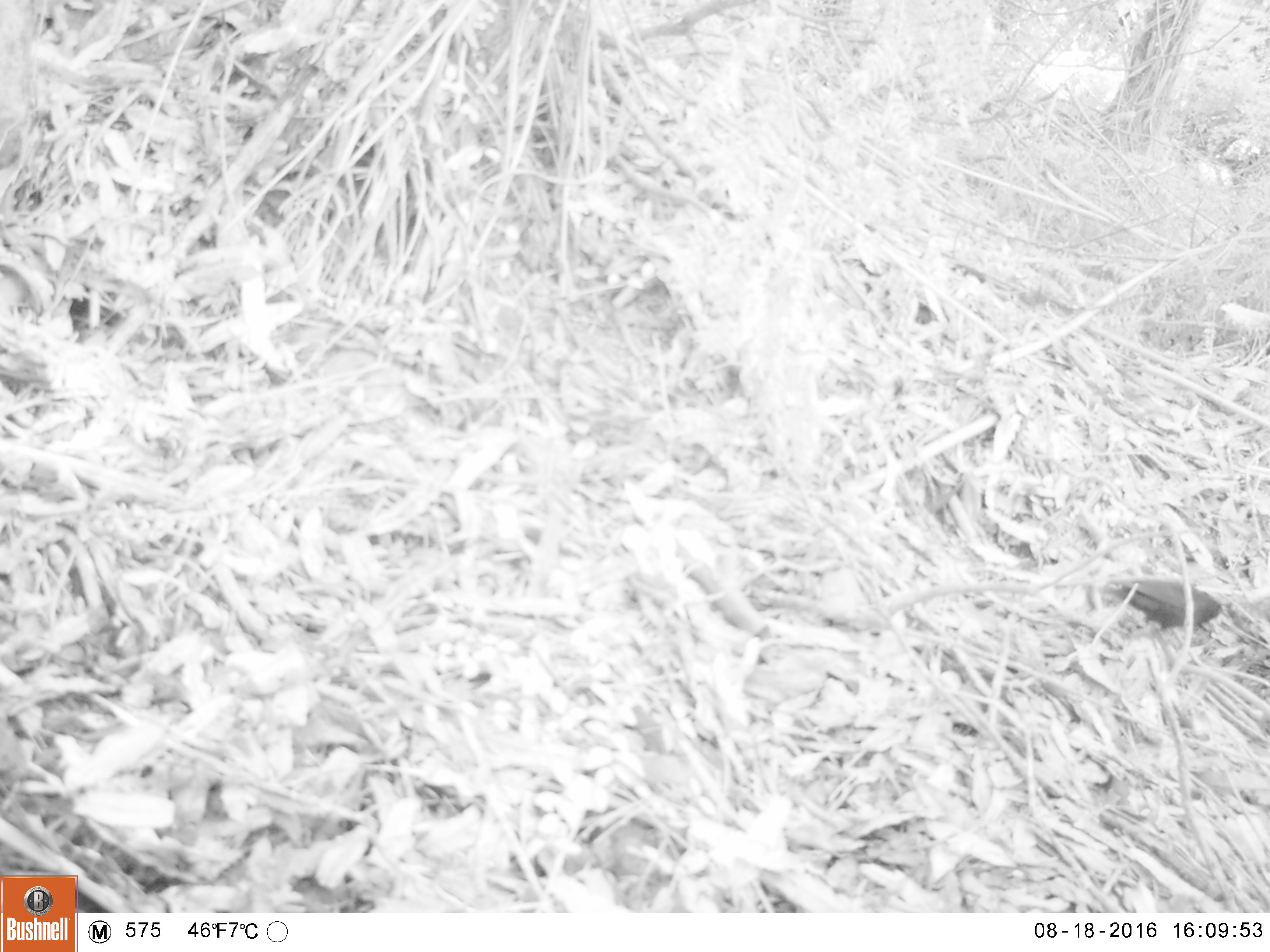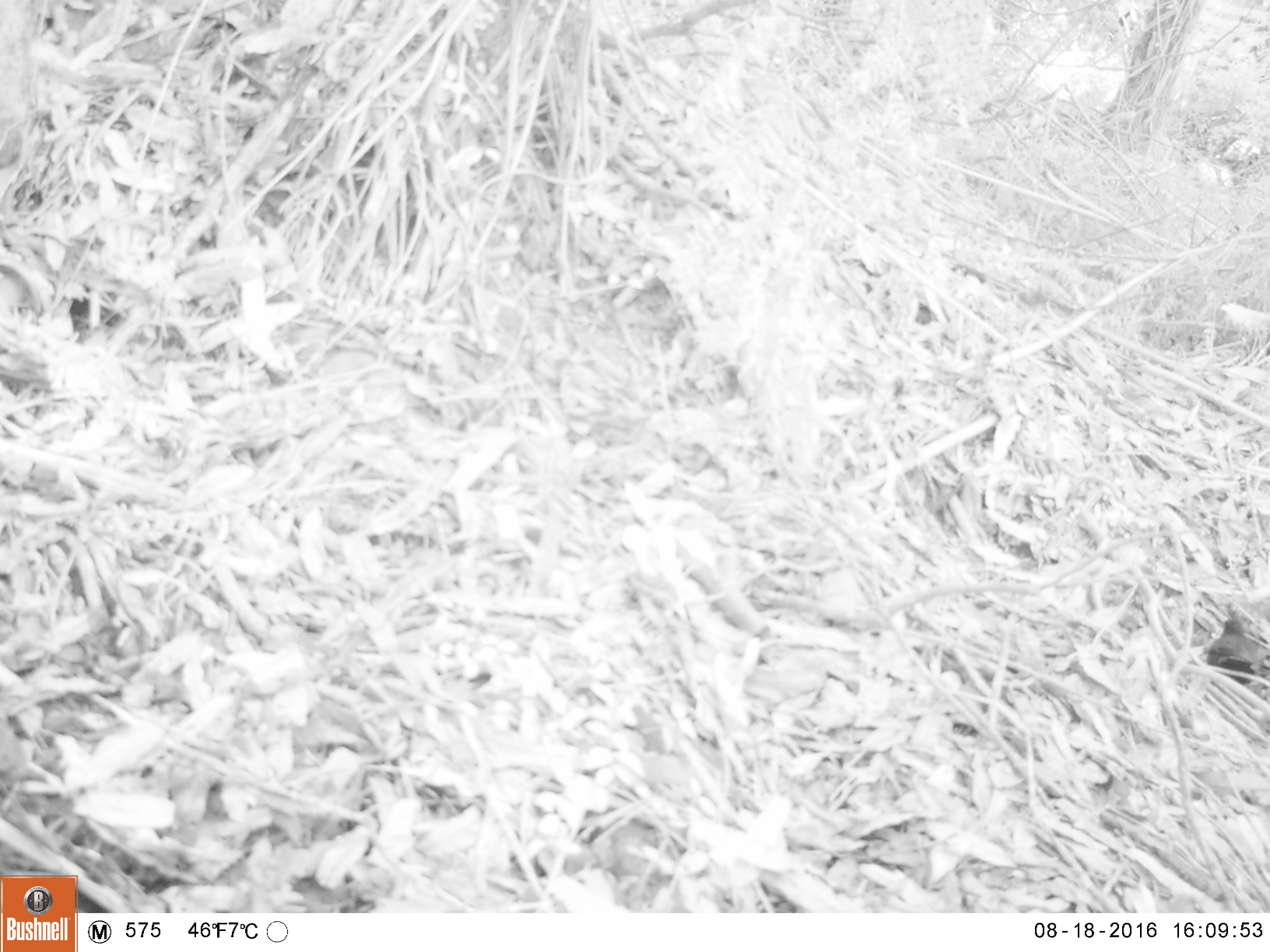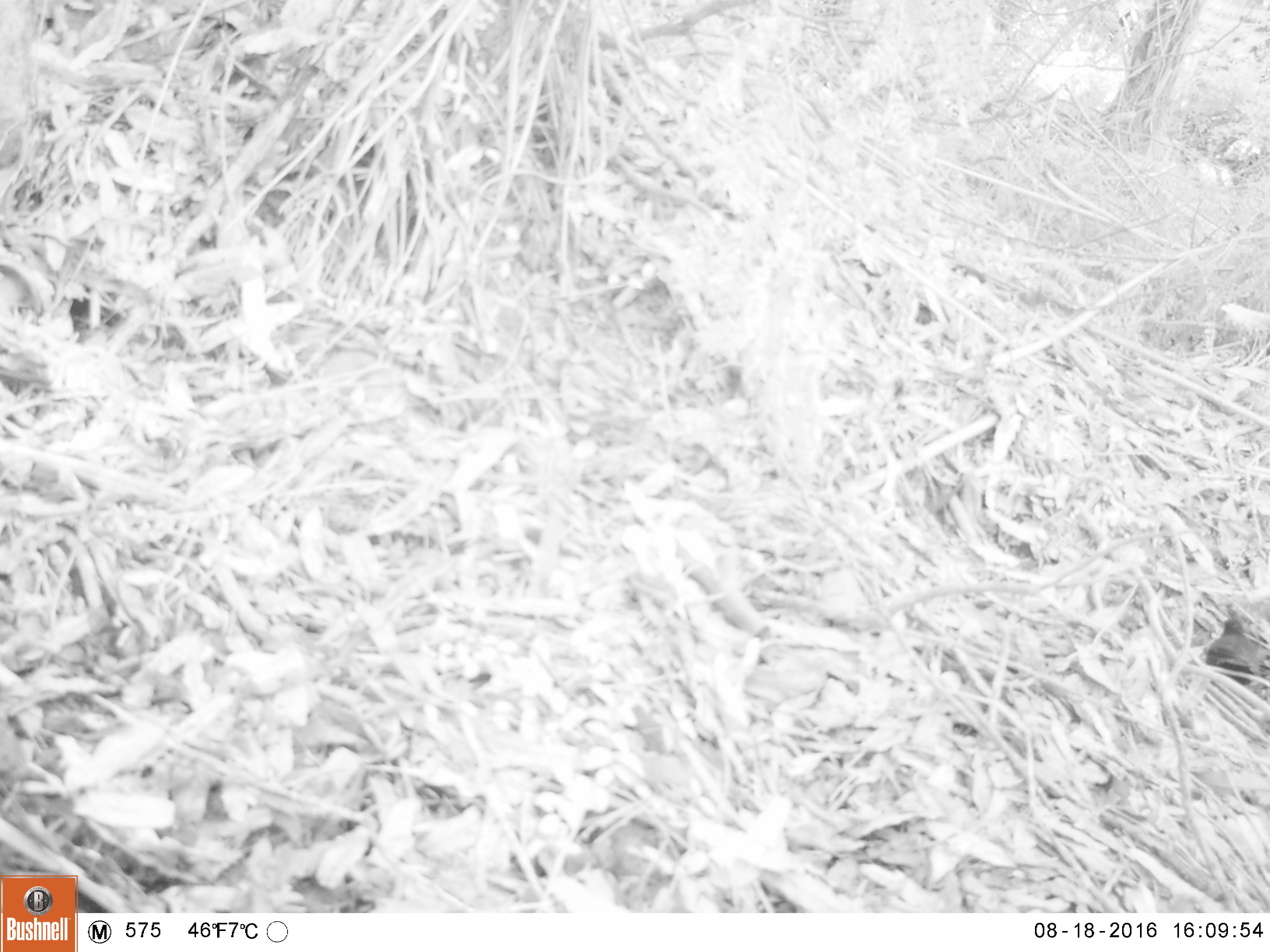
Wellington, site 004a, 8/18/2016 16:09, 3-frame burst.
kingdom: Animalia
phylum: Chordata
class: Aves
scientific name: Aves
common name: bird